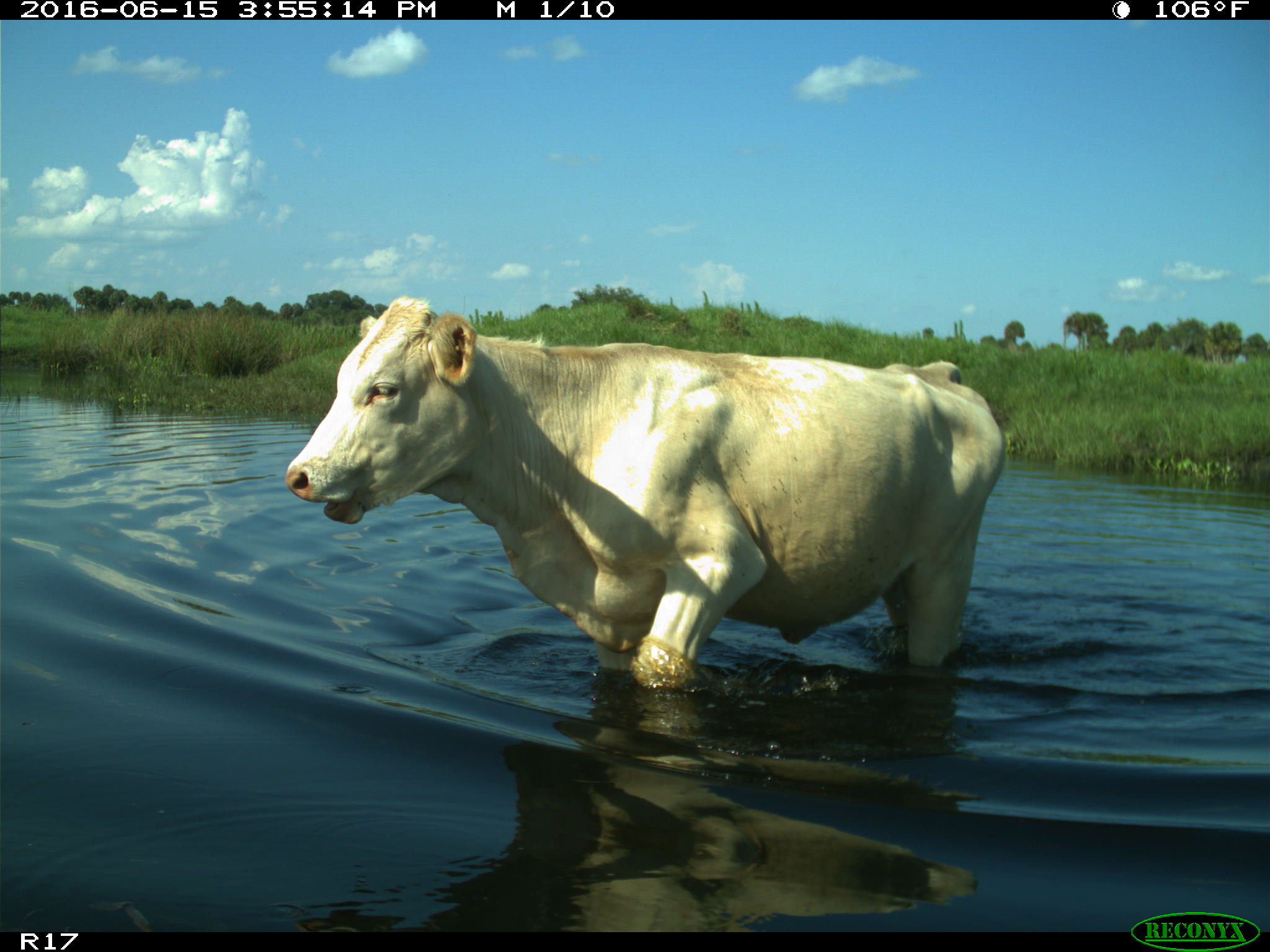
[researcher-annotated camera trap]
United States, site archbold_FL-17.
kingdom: Animalia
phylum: Chordata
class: Mammalia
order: Artiodactyla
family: Bovidae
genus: Bos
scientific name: Bos taurus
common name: domestic cow